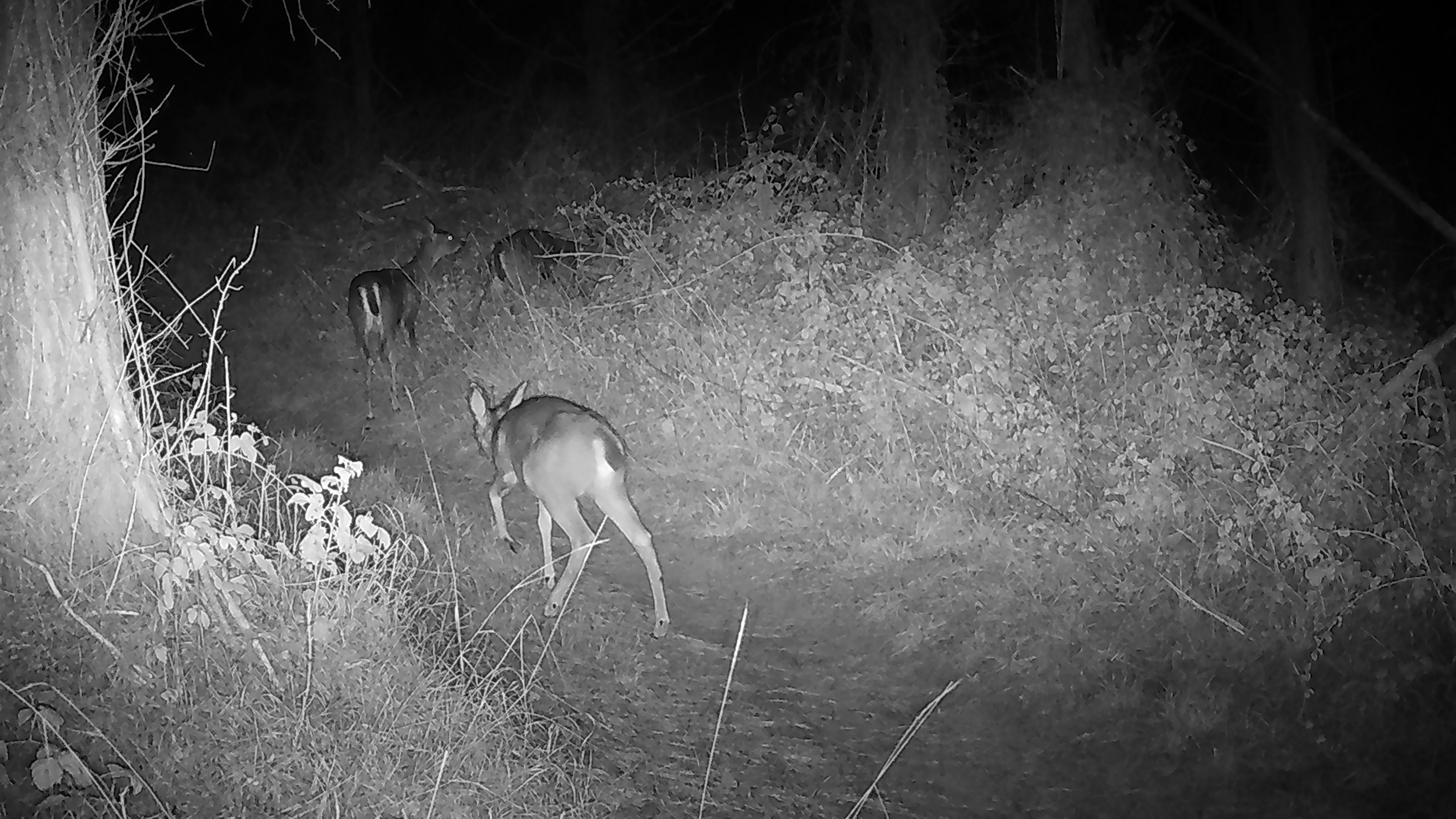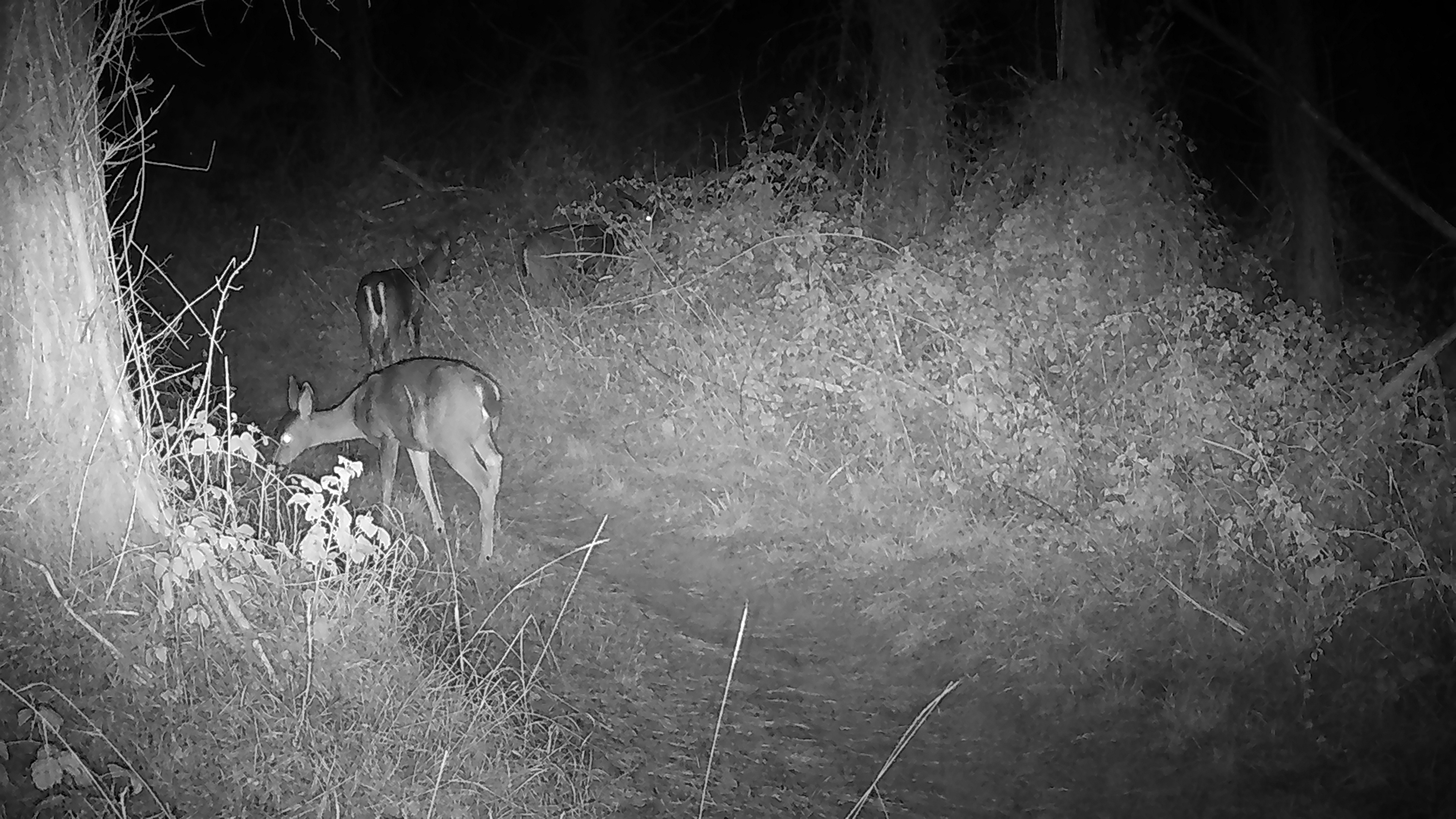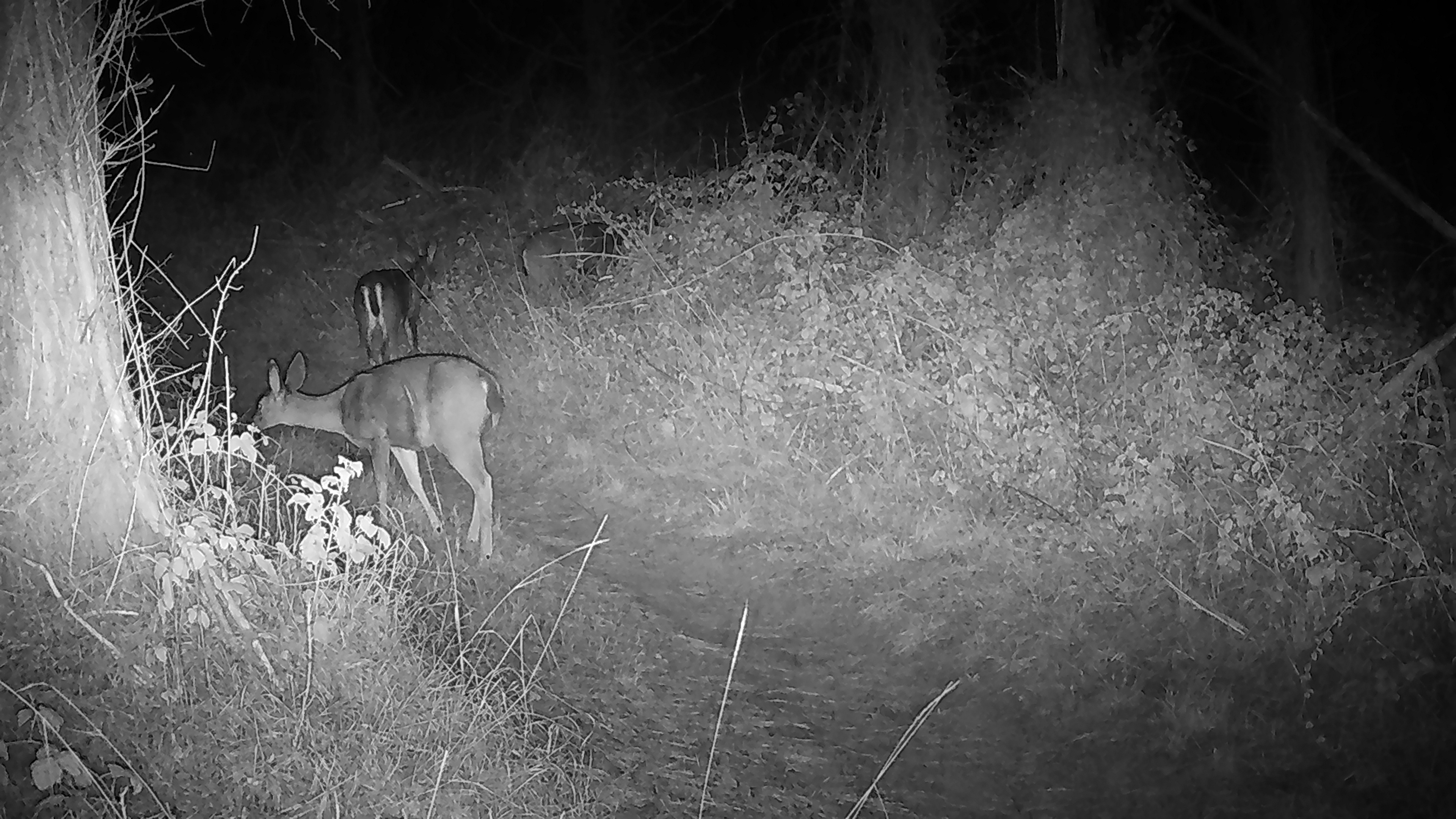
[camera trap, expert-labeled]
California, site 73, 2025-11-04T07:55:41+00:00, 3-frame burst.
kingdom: Animalia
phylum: Chordata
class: Mammalia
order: Artiodactyla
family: Cervidae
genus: Odocoileus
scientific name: Odocoileus hemionus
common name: mule deer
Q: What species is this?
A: Mule deer (Odocoileus hemionus).